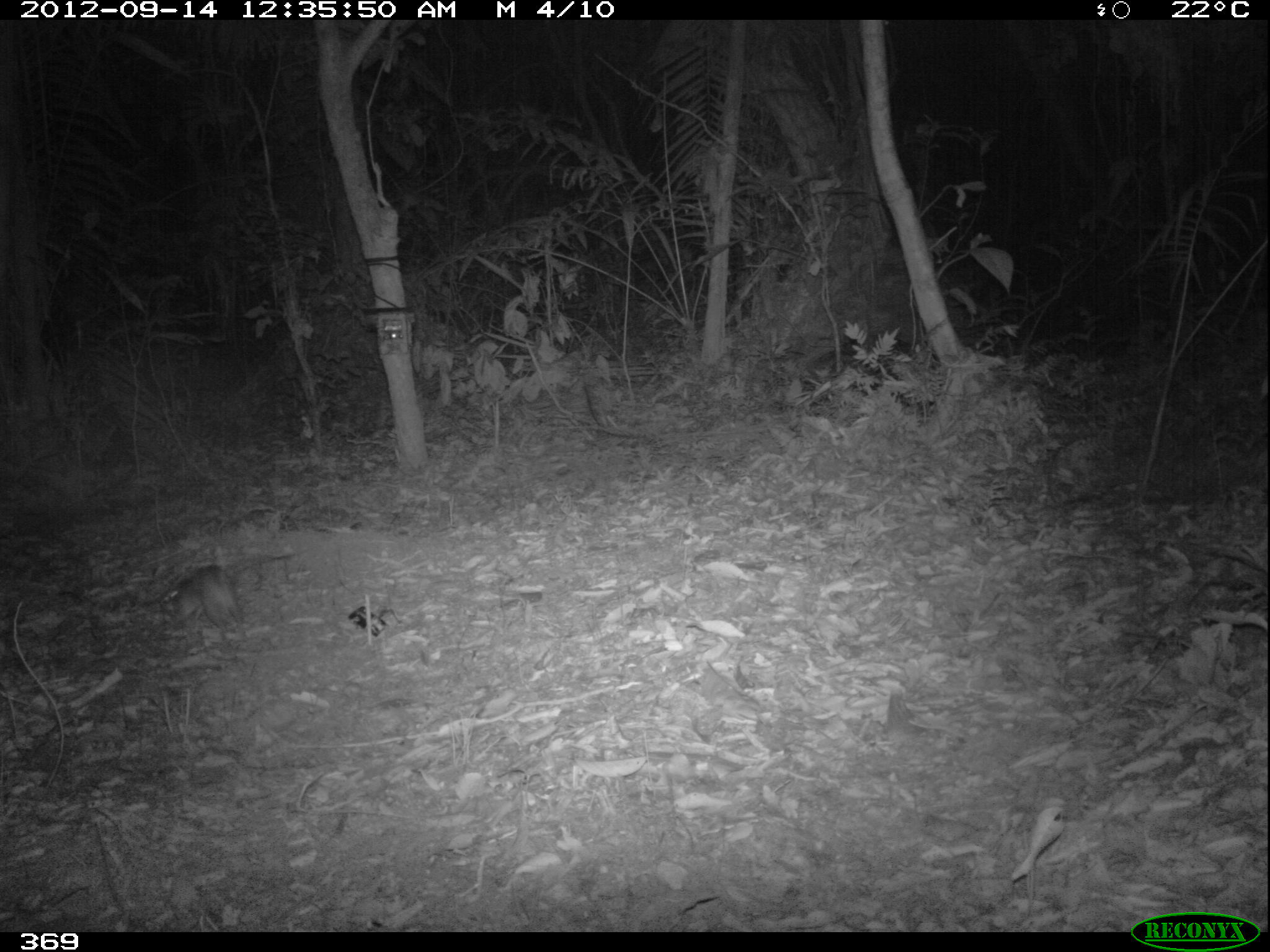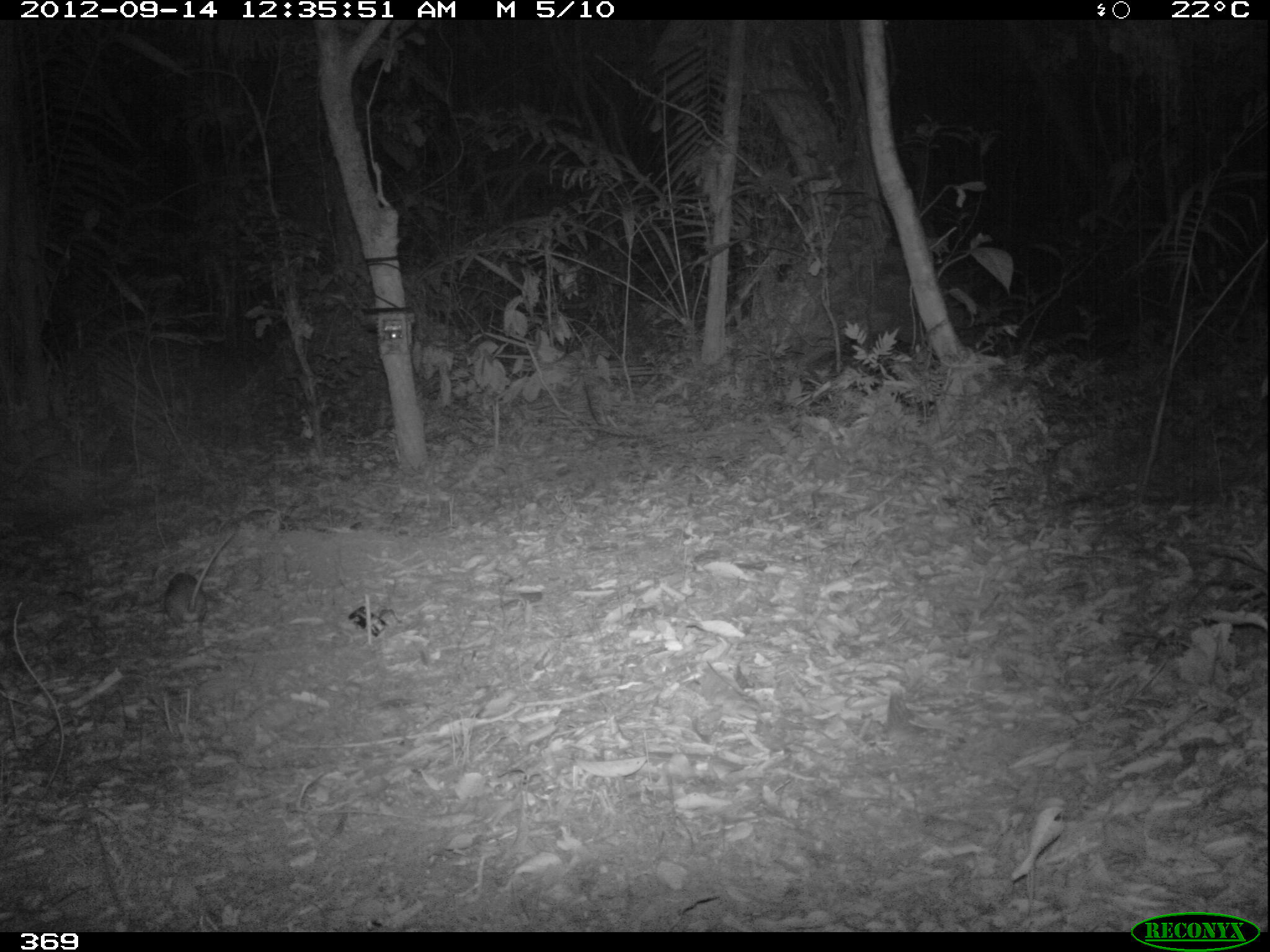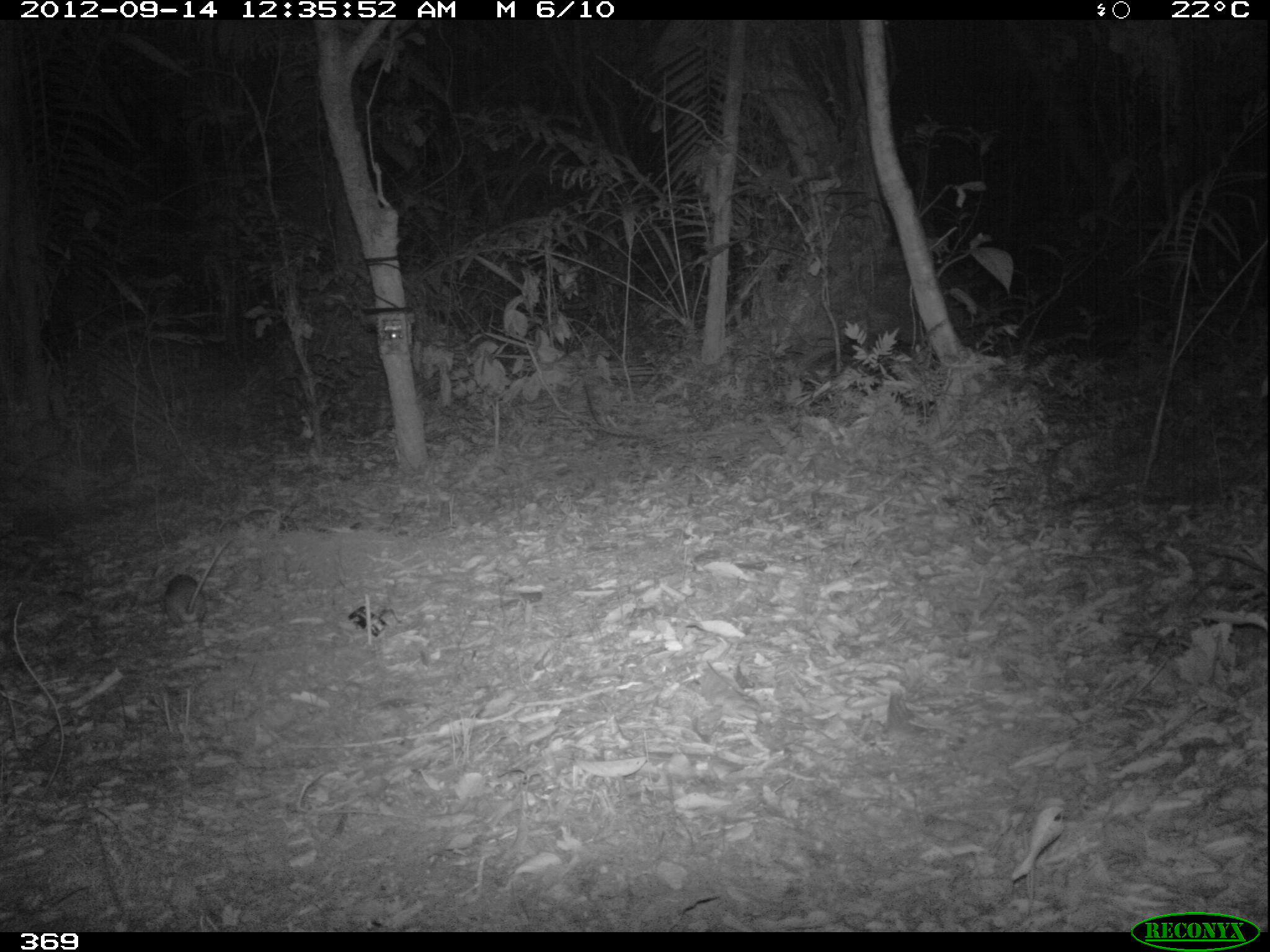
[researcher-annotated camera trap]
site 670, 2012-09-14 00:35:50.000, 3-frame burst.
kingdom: Animalia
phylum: Chordata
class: Mammalia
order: Rodentia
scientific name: Rodentia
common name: rodents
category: unknown rodent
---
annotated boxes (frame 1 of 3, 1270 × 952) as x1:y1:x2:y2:
unknown rodent: 158:556:265:635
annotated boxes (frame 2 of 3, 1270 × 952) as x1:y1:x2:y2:
unknown rodent: 161:531:233:637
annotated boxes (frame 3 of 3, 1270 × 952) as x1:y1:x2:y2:
unknown rodent: 156:540:228:630